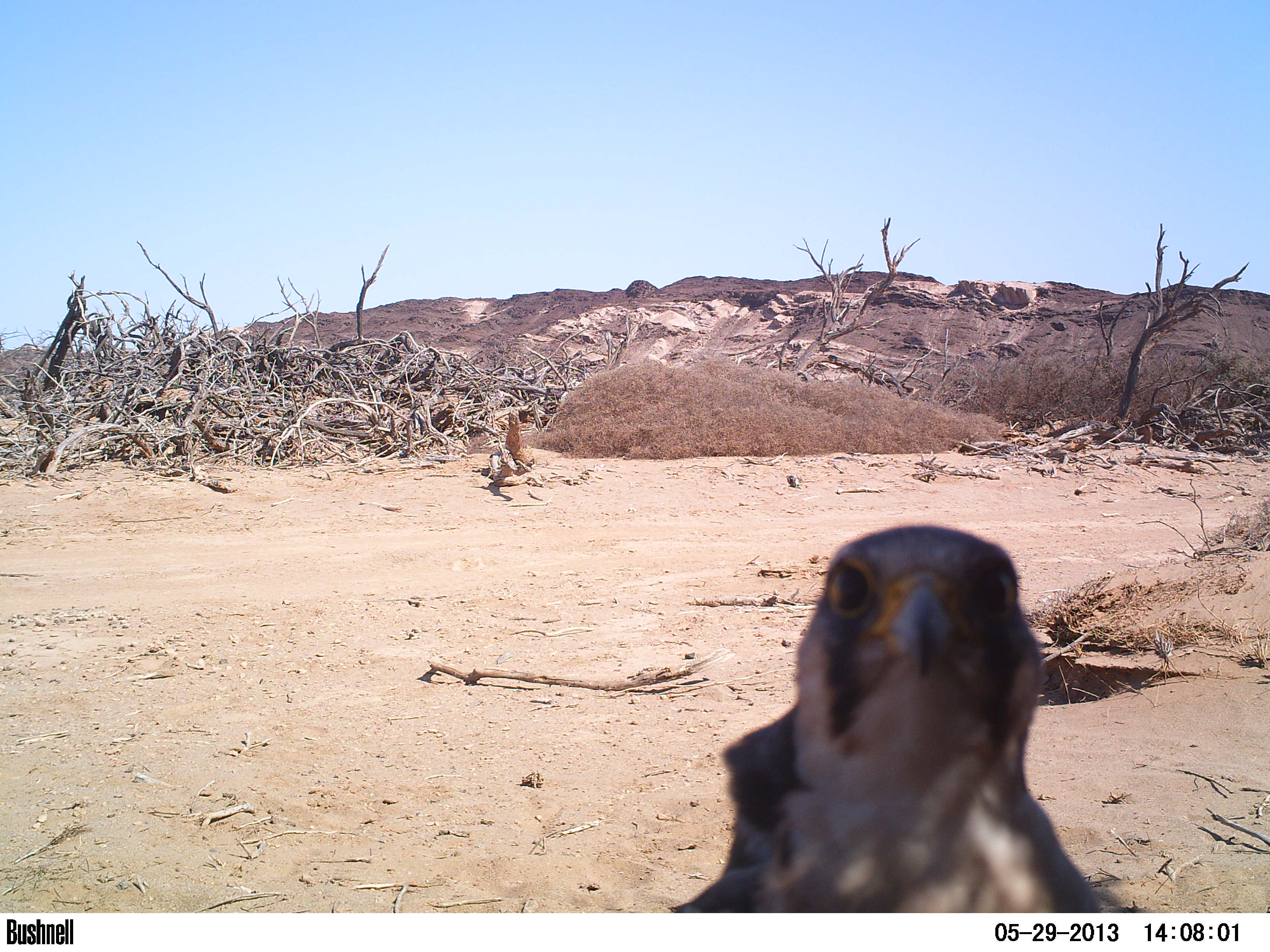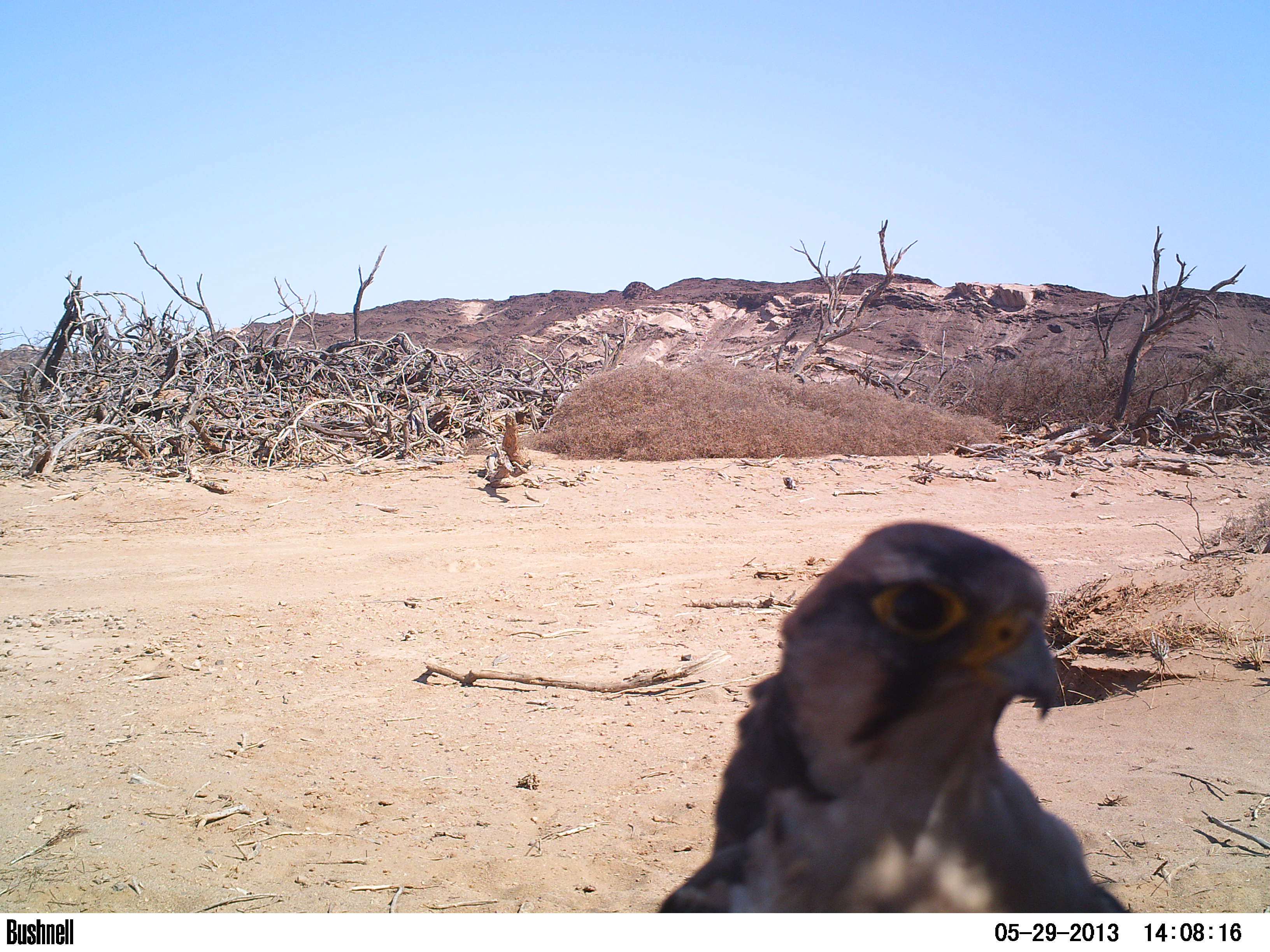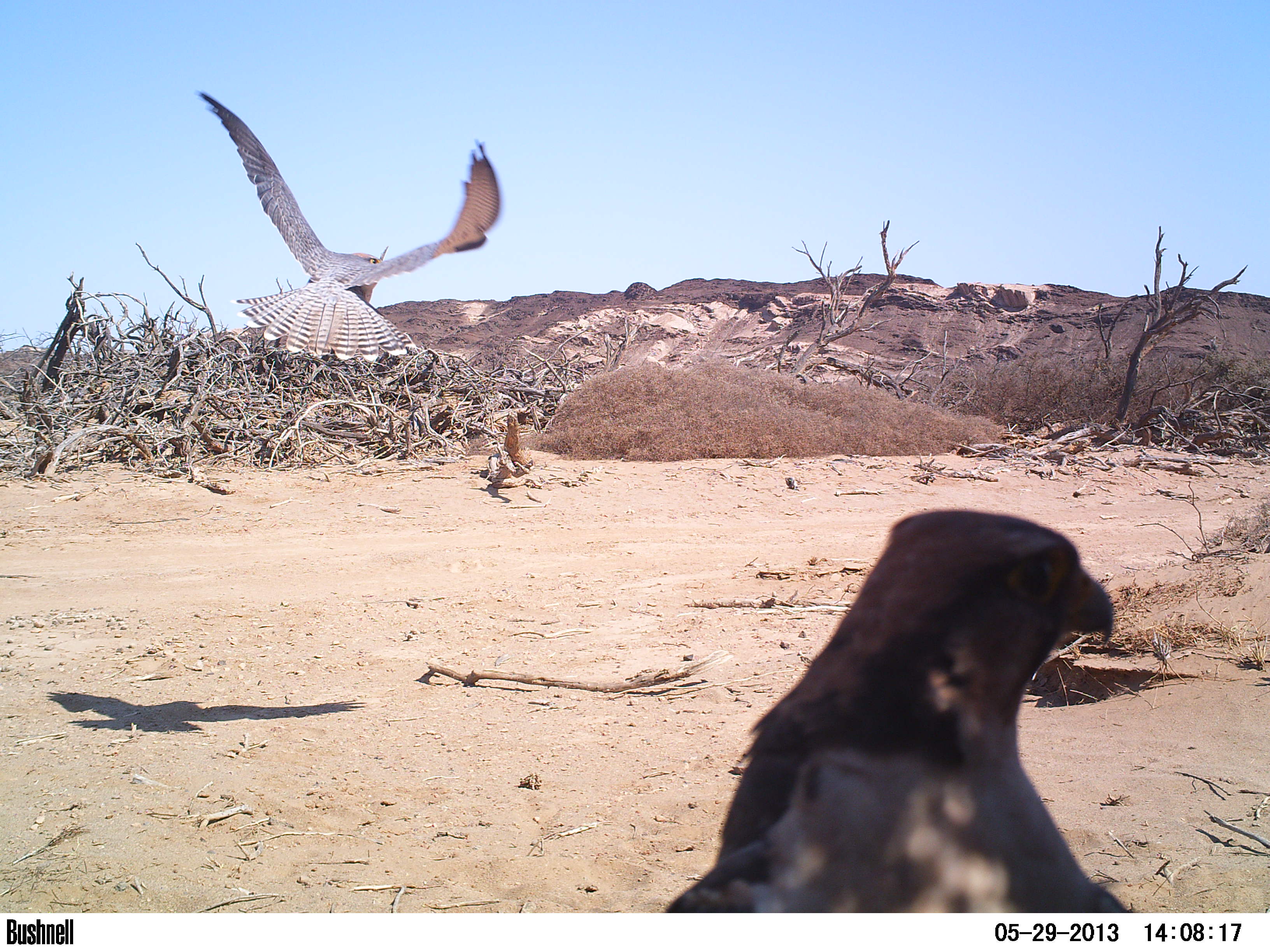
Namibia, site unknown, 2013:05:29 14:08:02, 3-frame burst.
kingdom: Animalia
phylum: Chordata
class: Aves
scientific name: Aves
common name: raptor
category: cn-raptors